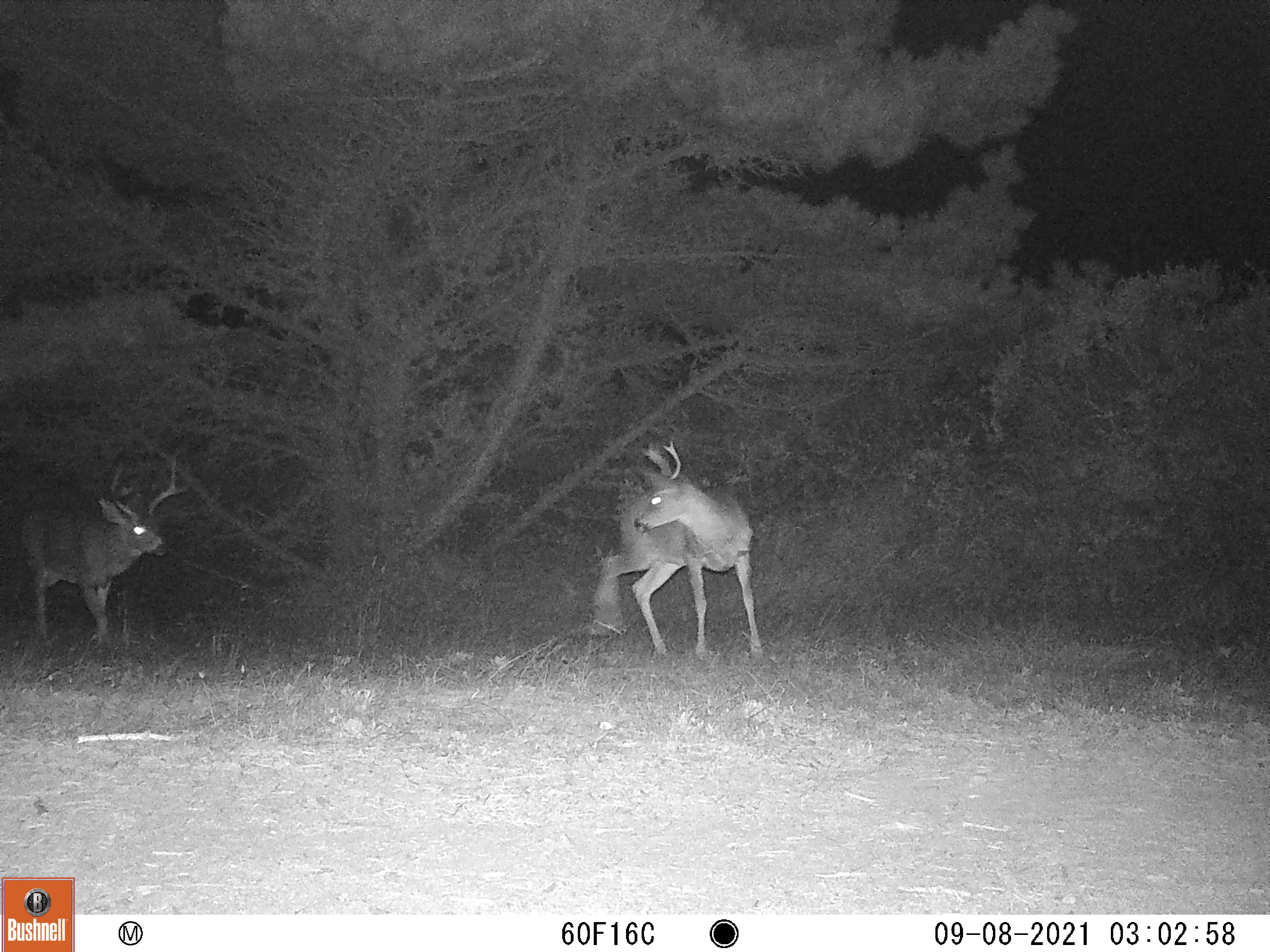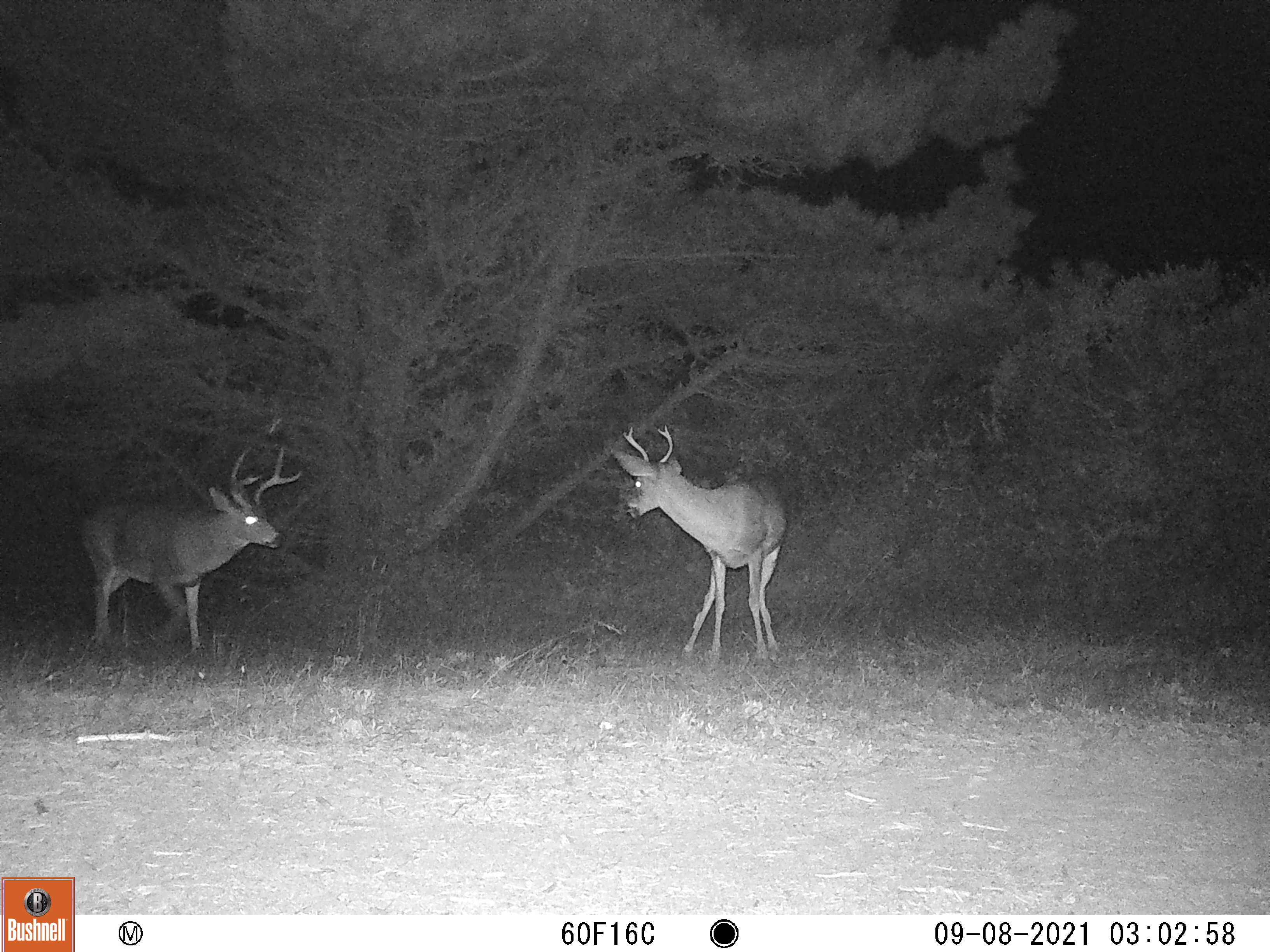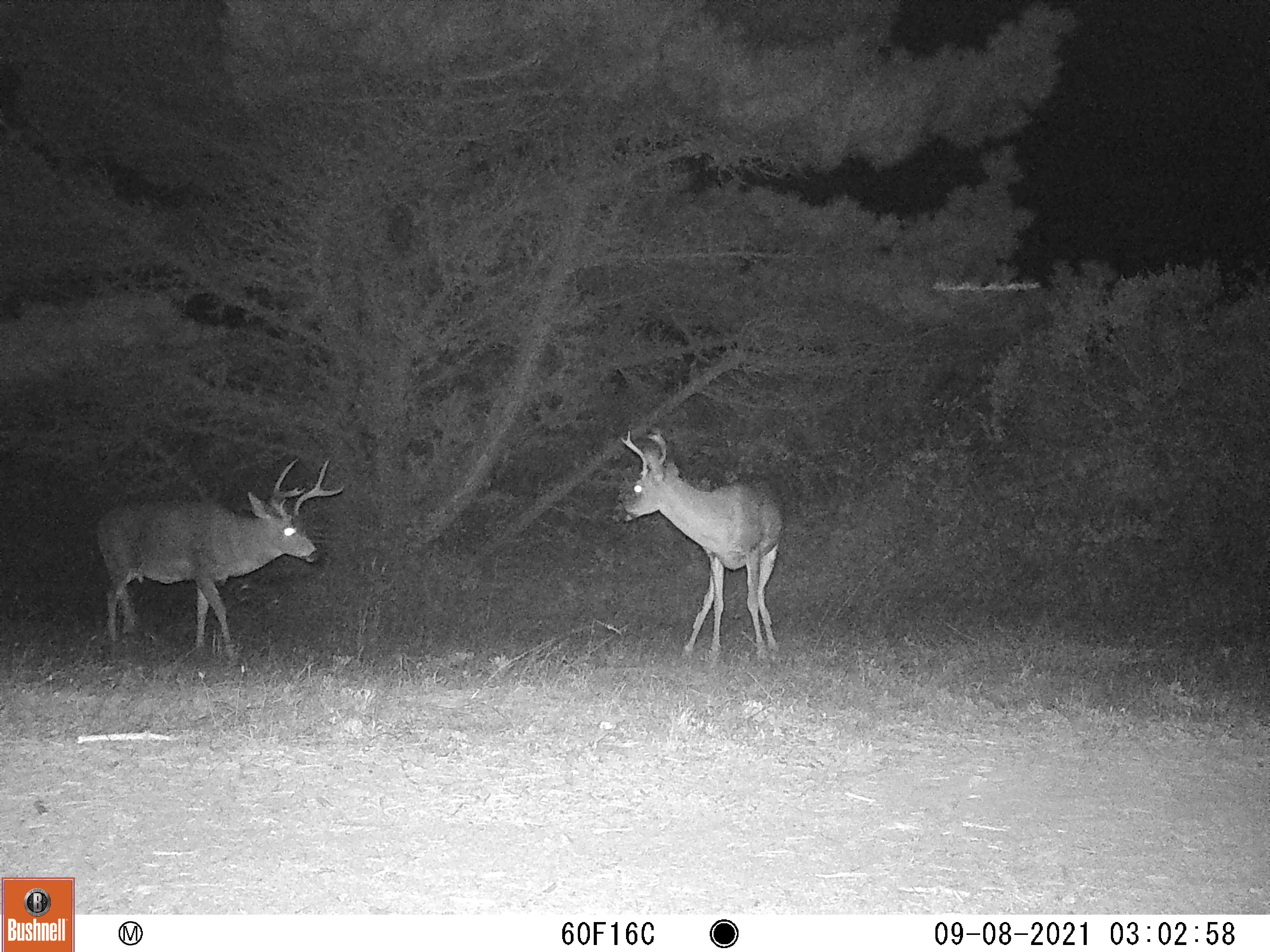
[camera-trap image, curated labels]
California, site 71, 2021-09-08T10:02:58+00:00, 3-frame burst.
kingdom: Animalia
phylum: Chordata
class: Mammalia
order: Artiodactyla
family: Cervidae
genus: Odocoileus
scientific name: Odocoileus hemionus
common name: mule deer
Mule deer (Odocoileus hemionus).